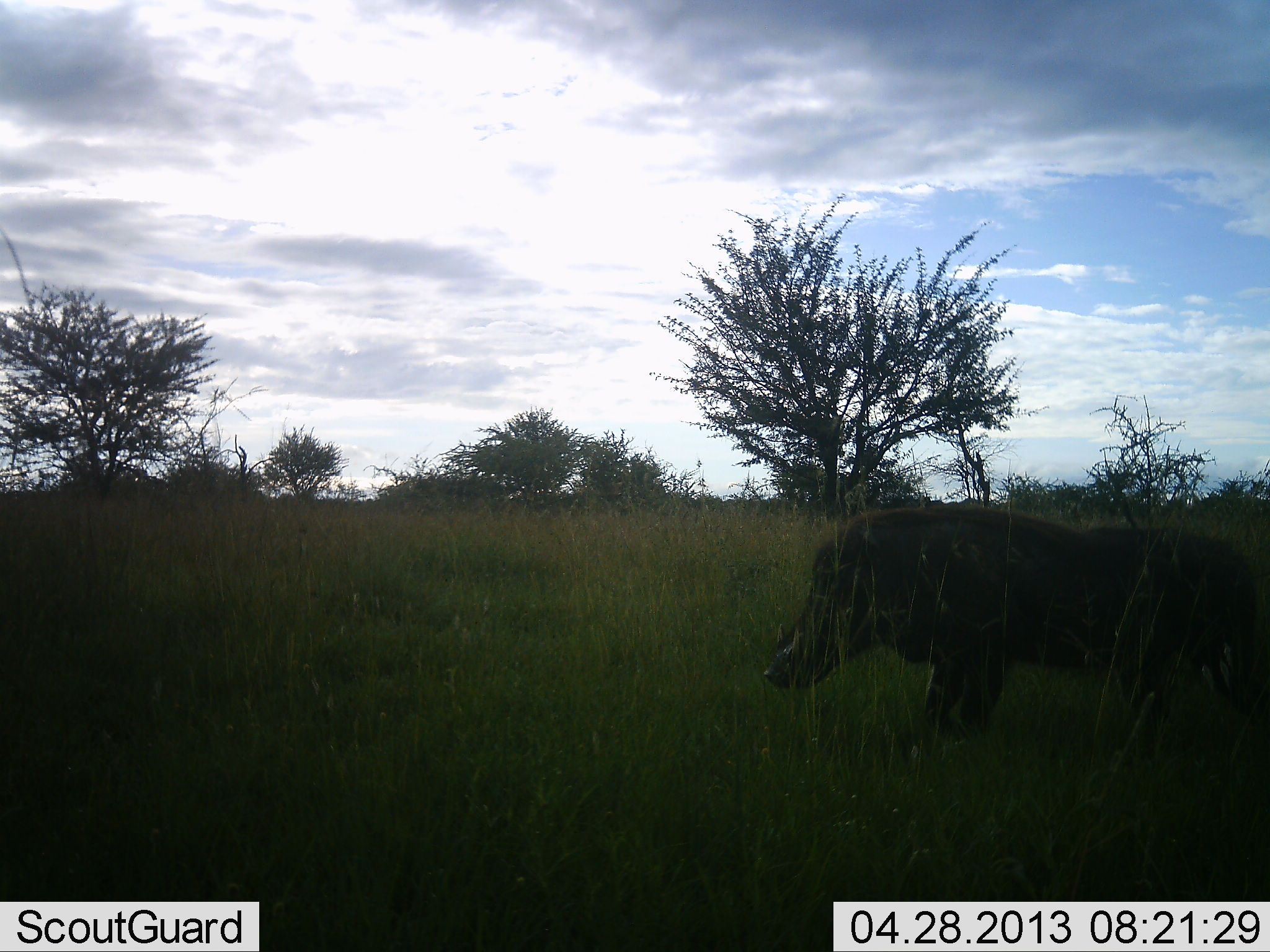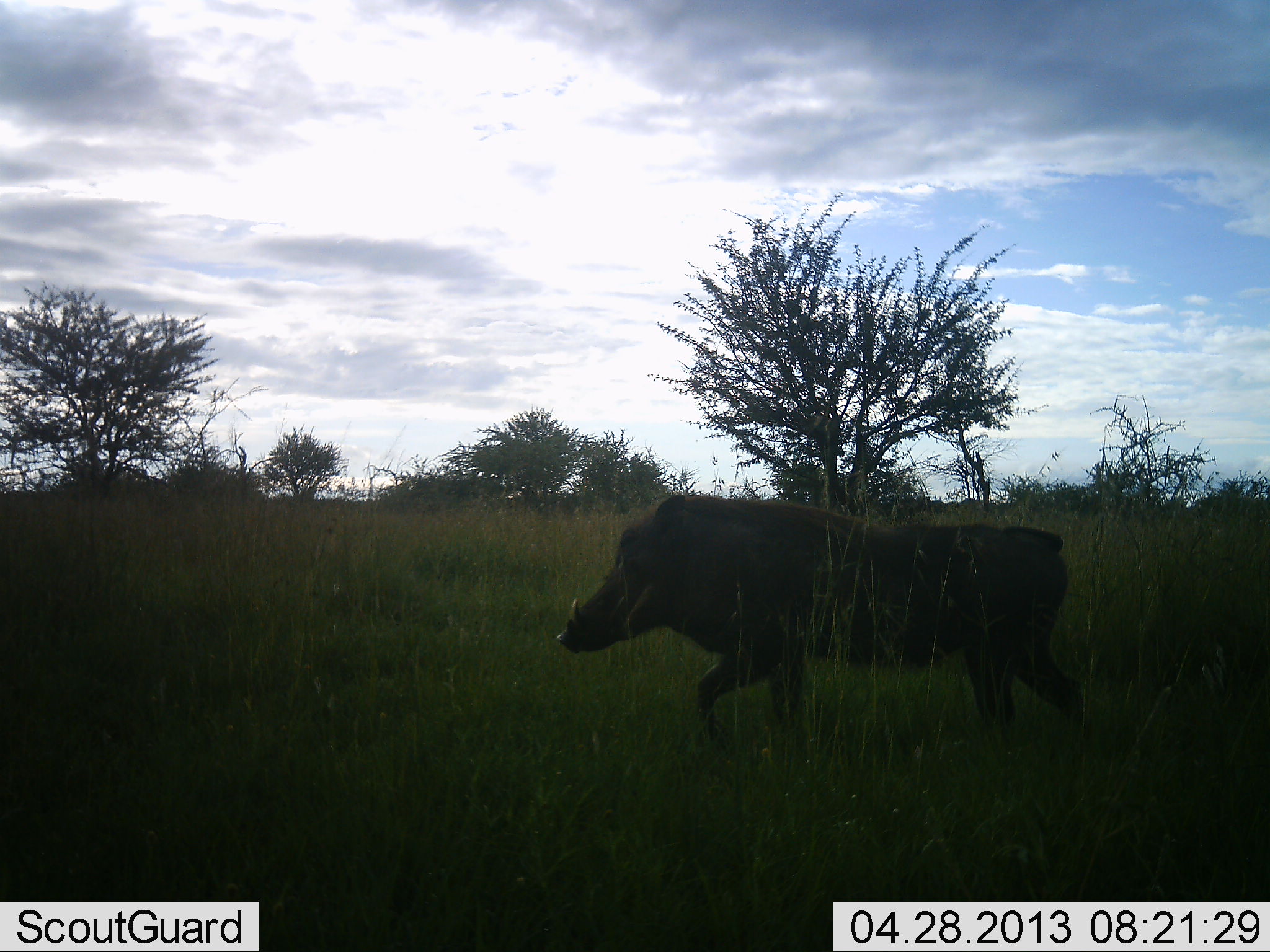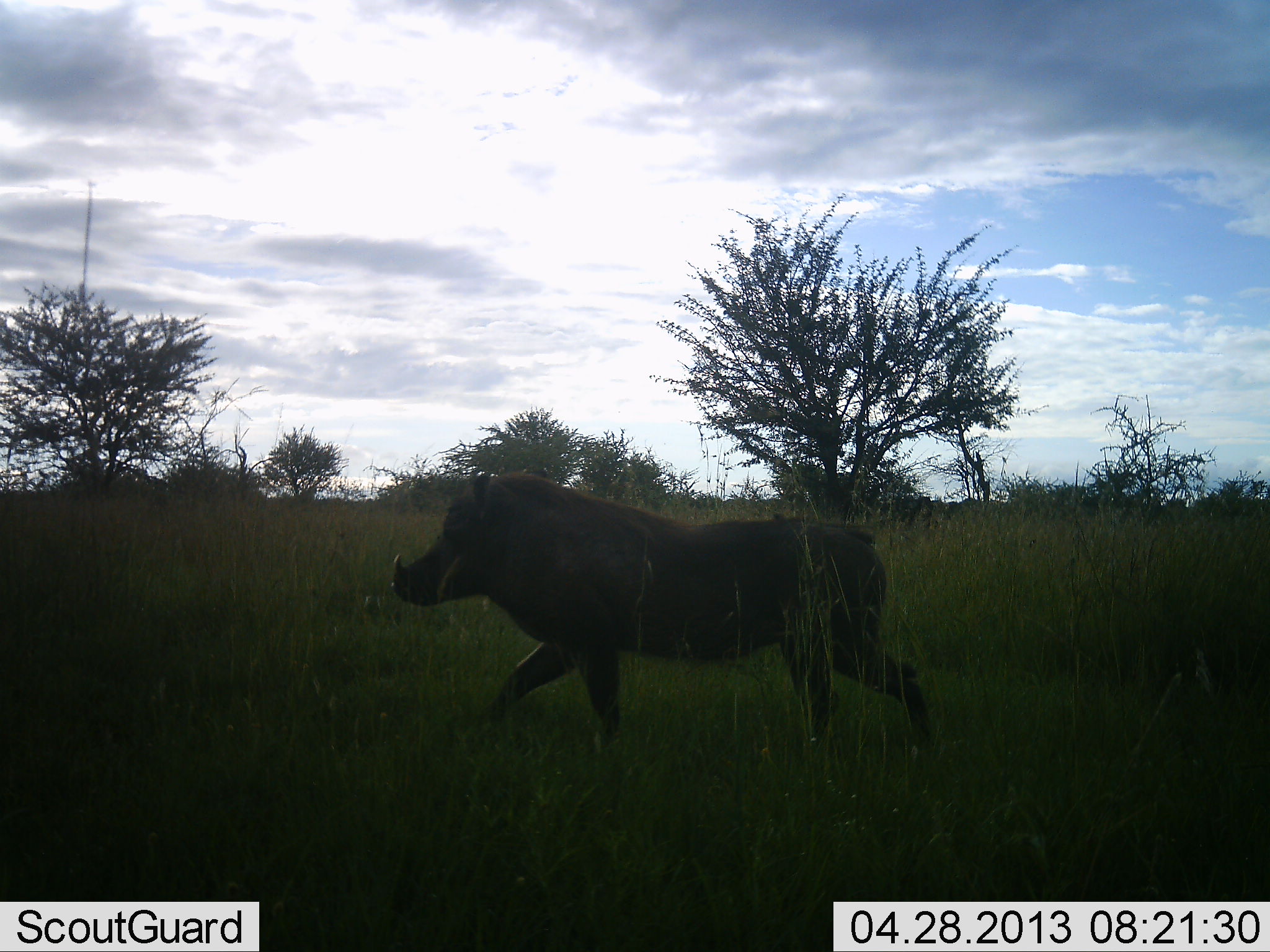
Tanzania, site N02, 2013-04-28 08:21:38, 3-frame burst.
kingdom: Animalia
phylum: Chordata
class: Mammalia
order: Artiodactyla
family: Suidae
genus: Phacochoerus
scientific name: Phacochoerus africanus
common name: warthog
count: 1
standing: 6%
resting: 0%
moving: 100%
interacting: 0%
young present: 0%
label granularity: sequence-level